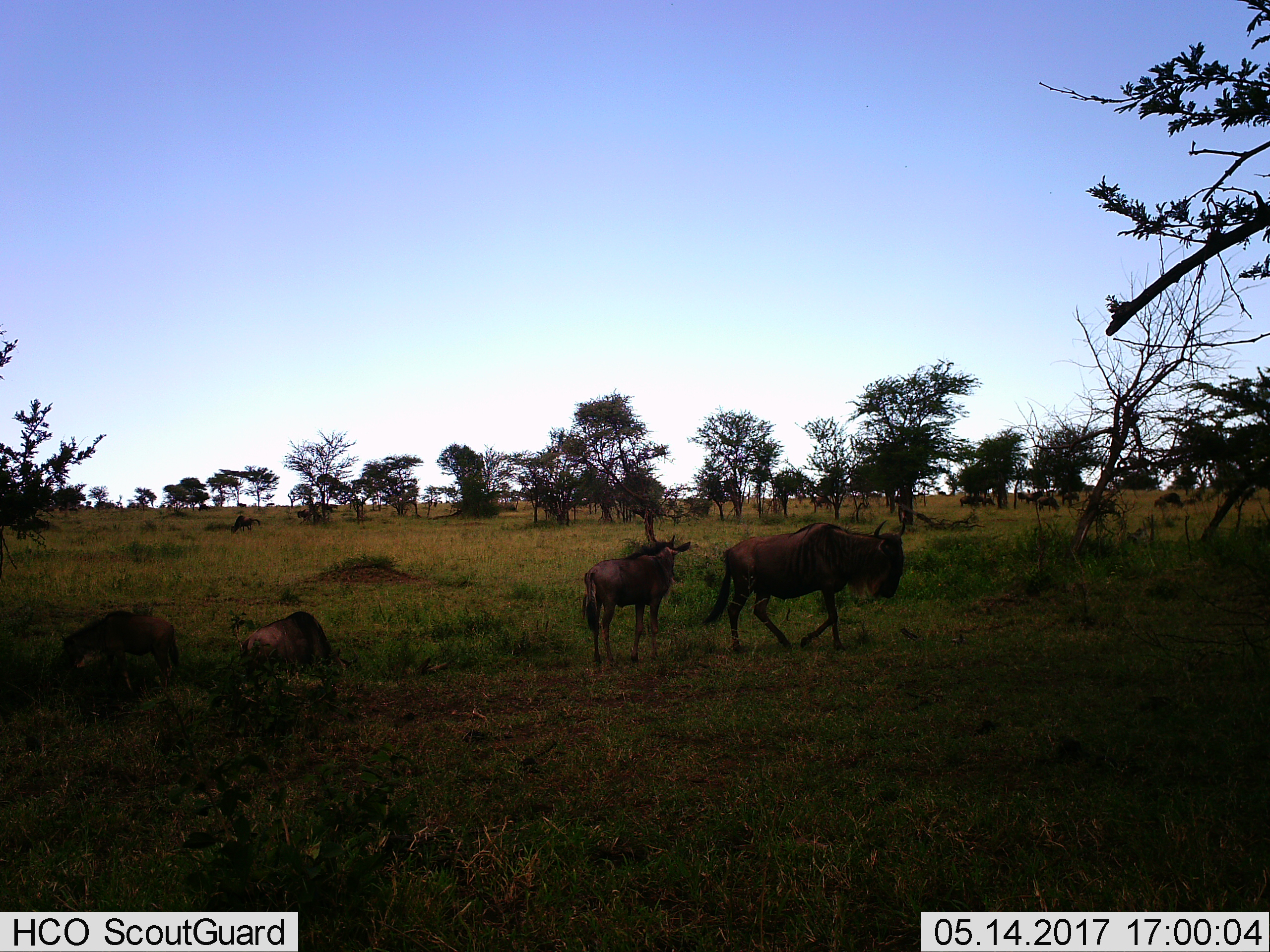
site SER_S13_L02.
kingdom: Animalia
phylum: Chordata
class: Mammalia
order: Artiodactyla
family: Bovidae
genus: Connochaetes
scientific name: Connochaetes taurinus taurinus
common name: blue wildebeest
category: wildebeestblue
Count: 11-50.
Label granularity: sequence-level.